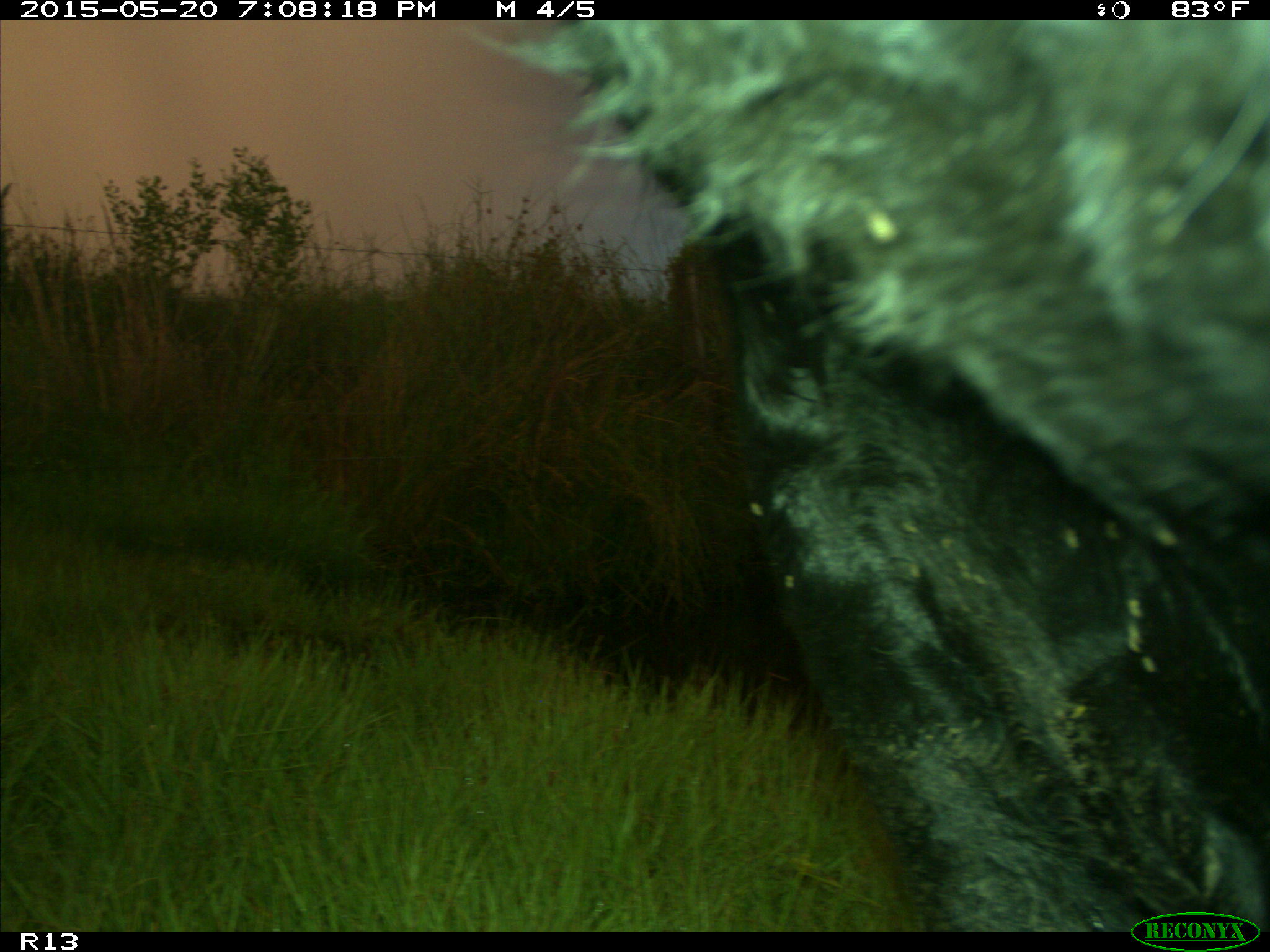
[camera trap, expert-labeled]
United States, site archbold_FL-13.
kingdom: Animalia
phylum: Chordata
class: Mammalia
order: Artiodactyla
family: Bovidae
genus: Bos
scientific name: Bos taurus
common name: domestic cow